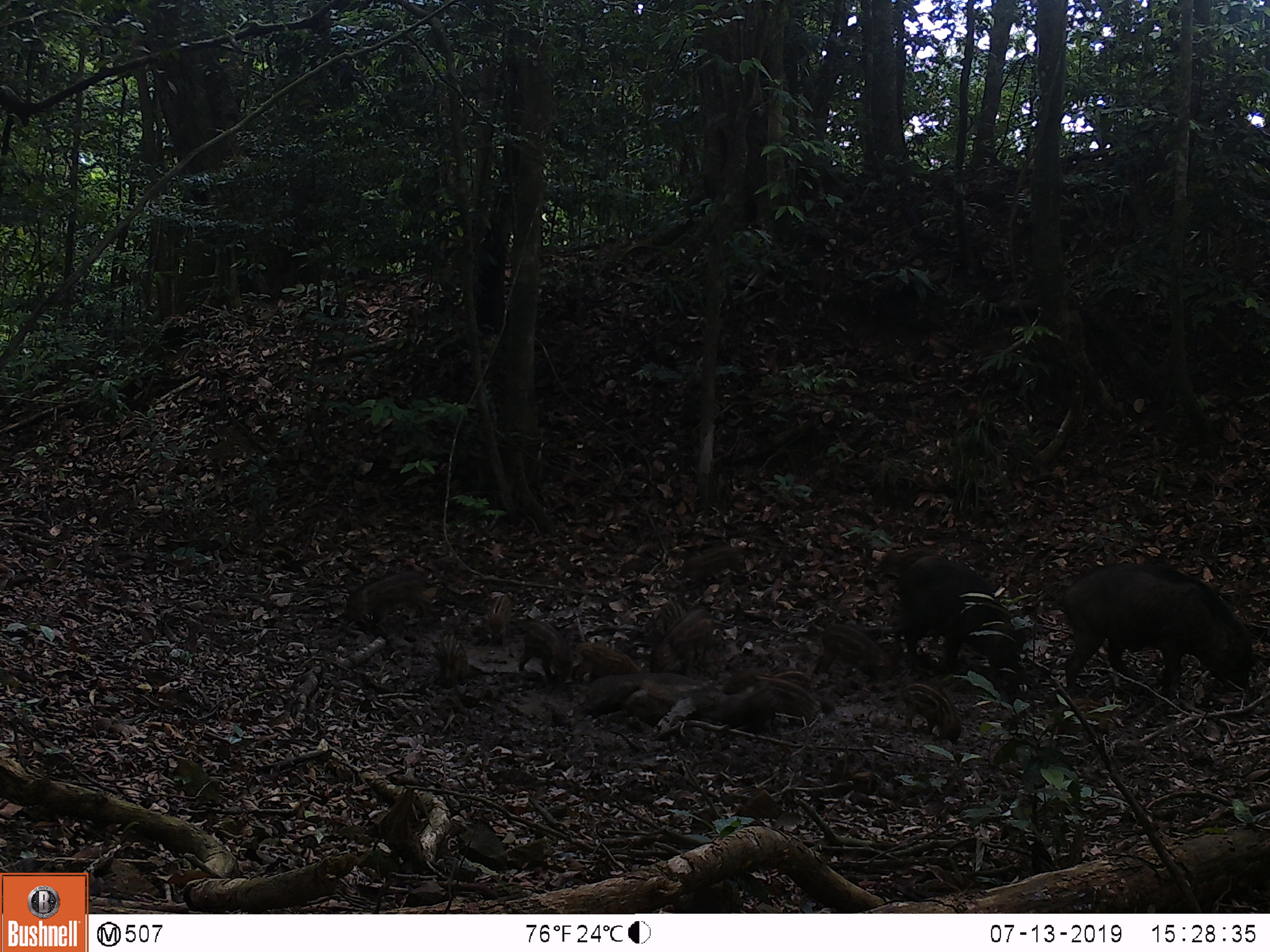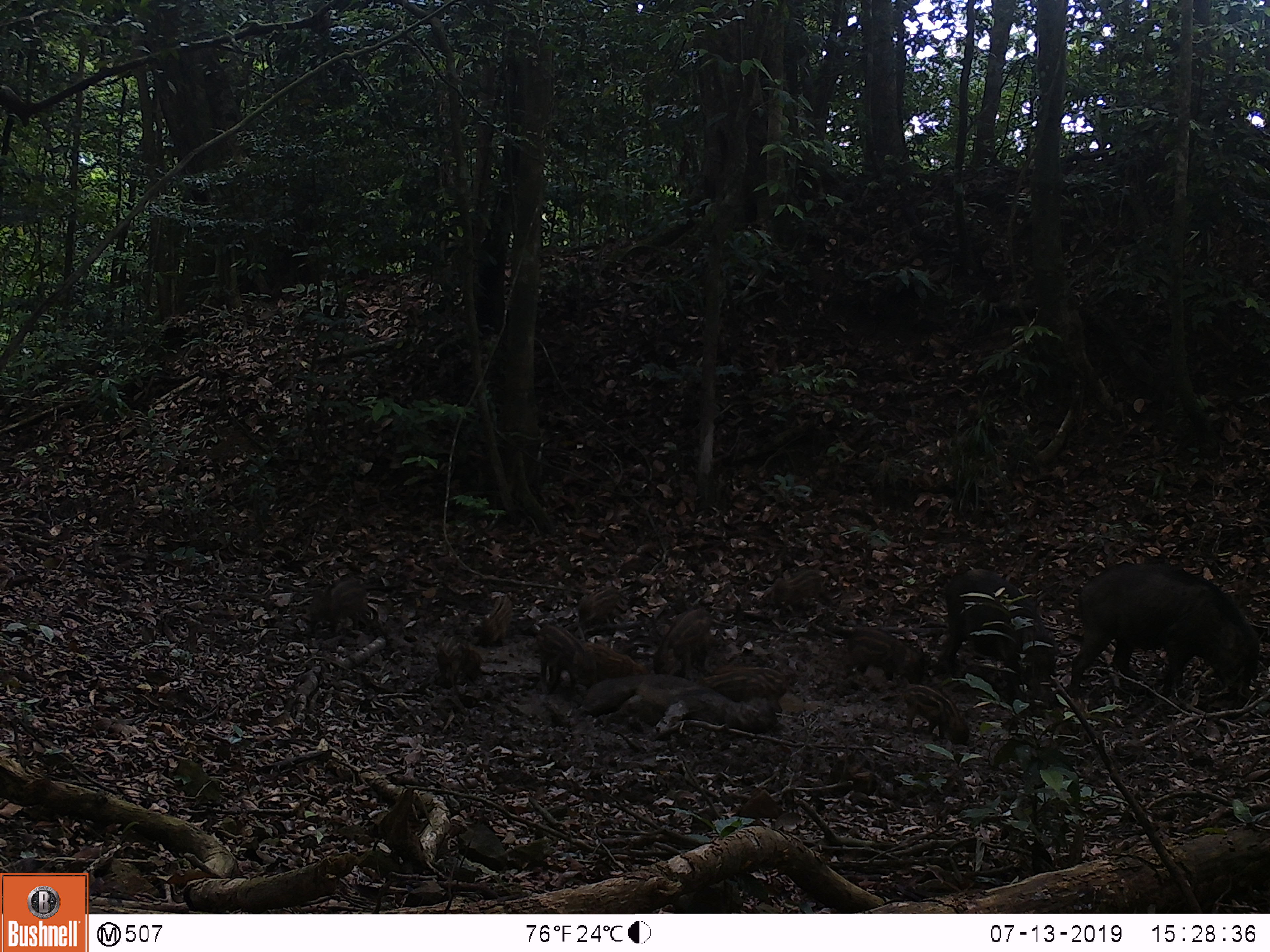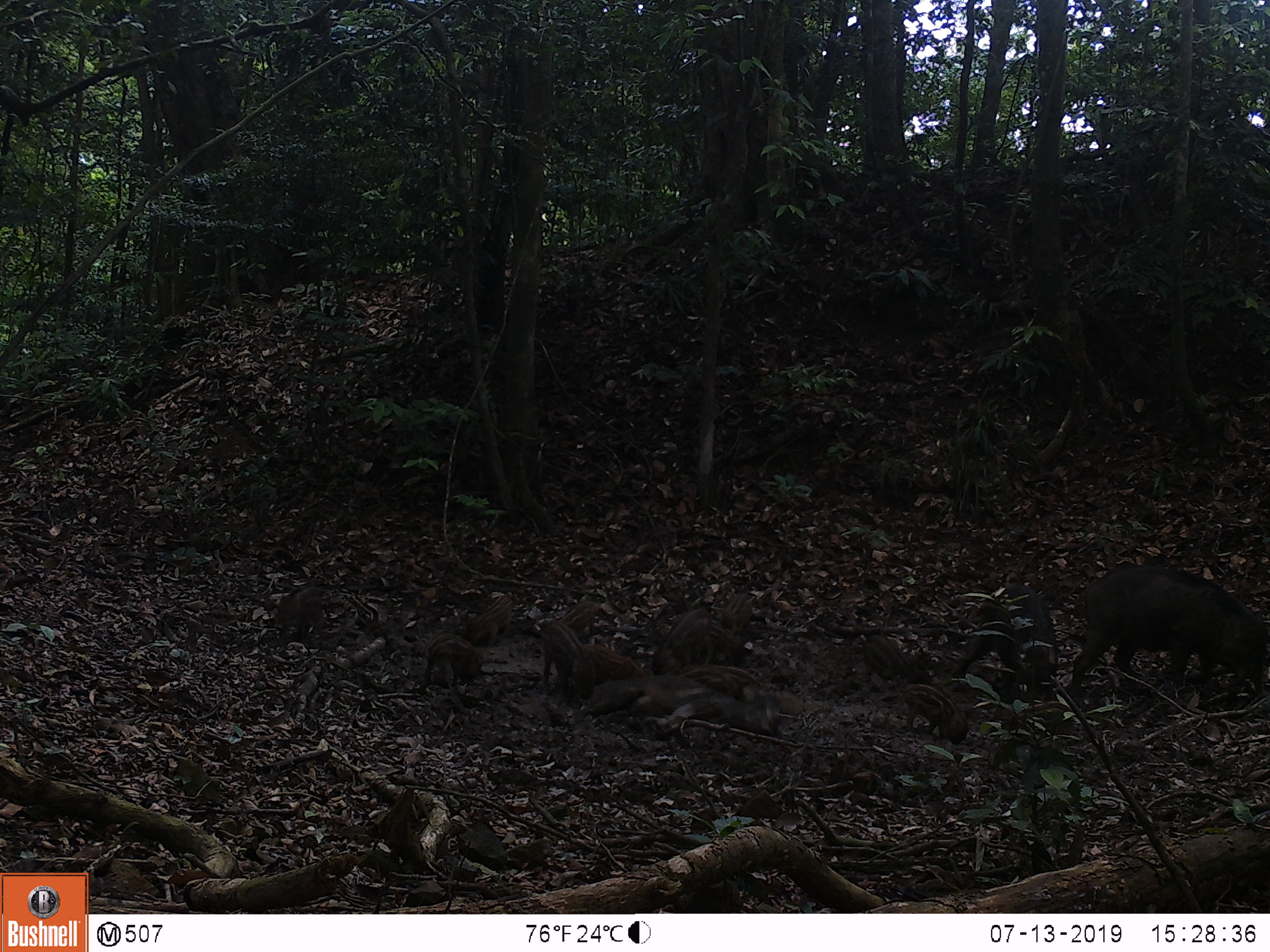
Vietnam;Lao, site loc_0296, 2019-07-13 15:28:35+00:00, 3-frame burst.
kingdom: Animalia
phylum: Chordata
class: Mammalia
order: Artiodactyla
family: Suidae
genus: Sus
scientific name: Sus scrofa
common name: eurasian wild pig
Eurasian wild pig (Sus scrofa). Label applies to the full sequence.